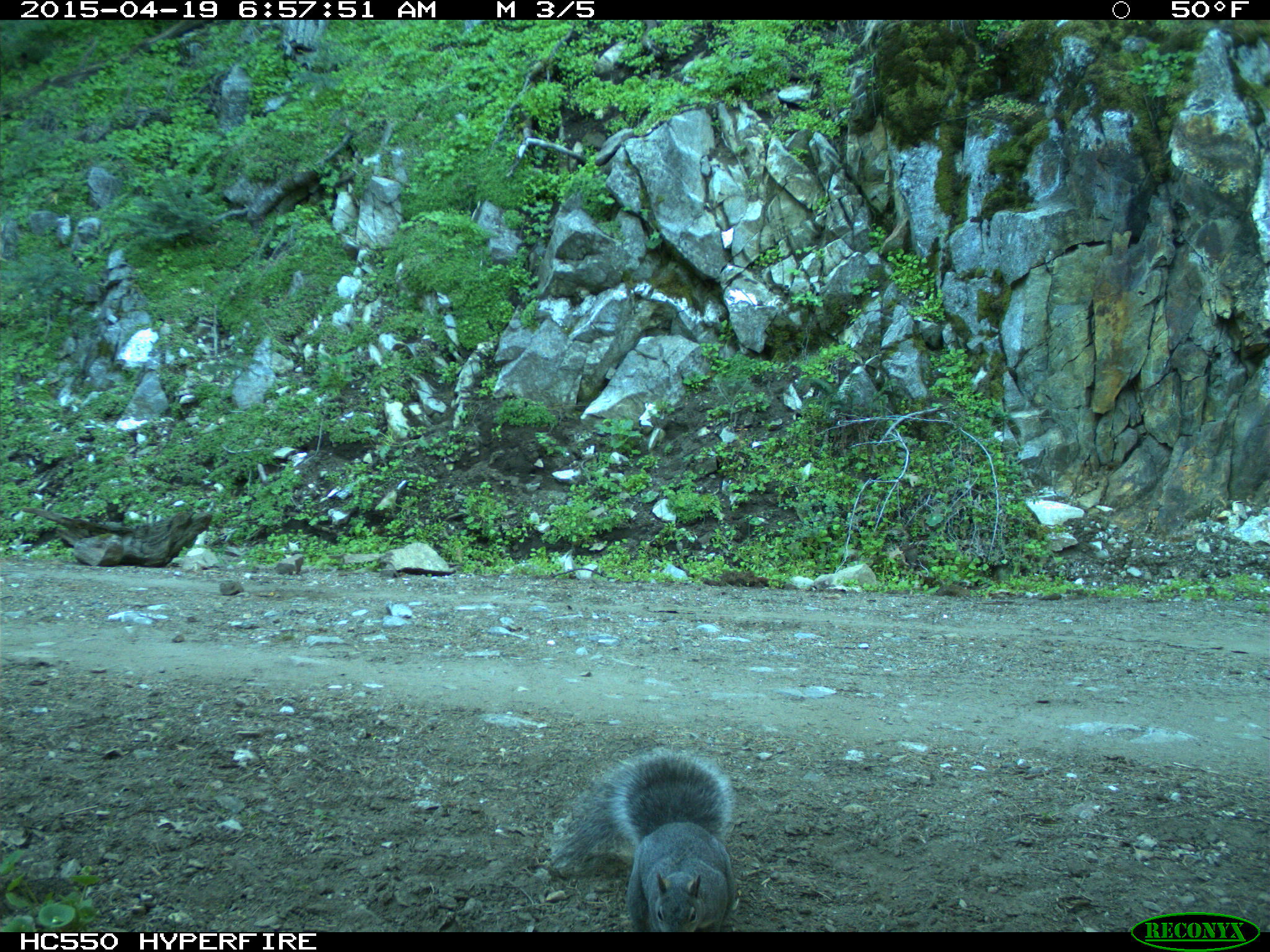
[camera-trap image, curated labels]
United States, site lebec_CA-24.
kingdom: Animalia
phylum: Chordata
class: Mammalia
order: Rodentia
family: Sciuridae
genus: Sciurus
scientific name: Sciurus carolinensis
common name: eastern gray squirrel